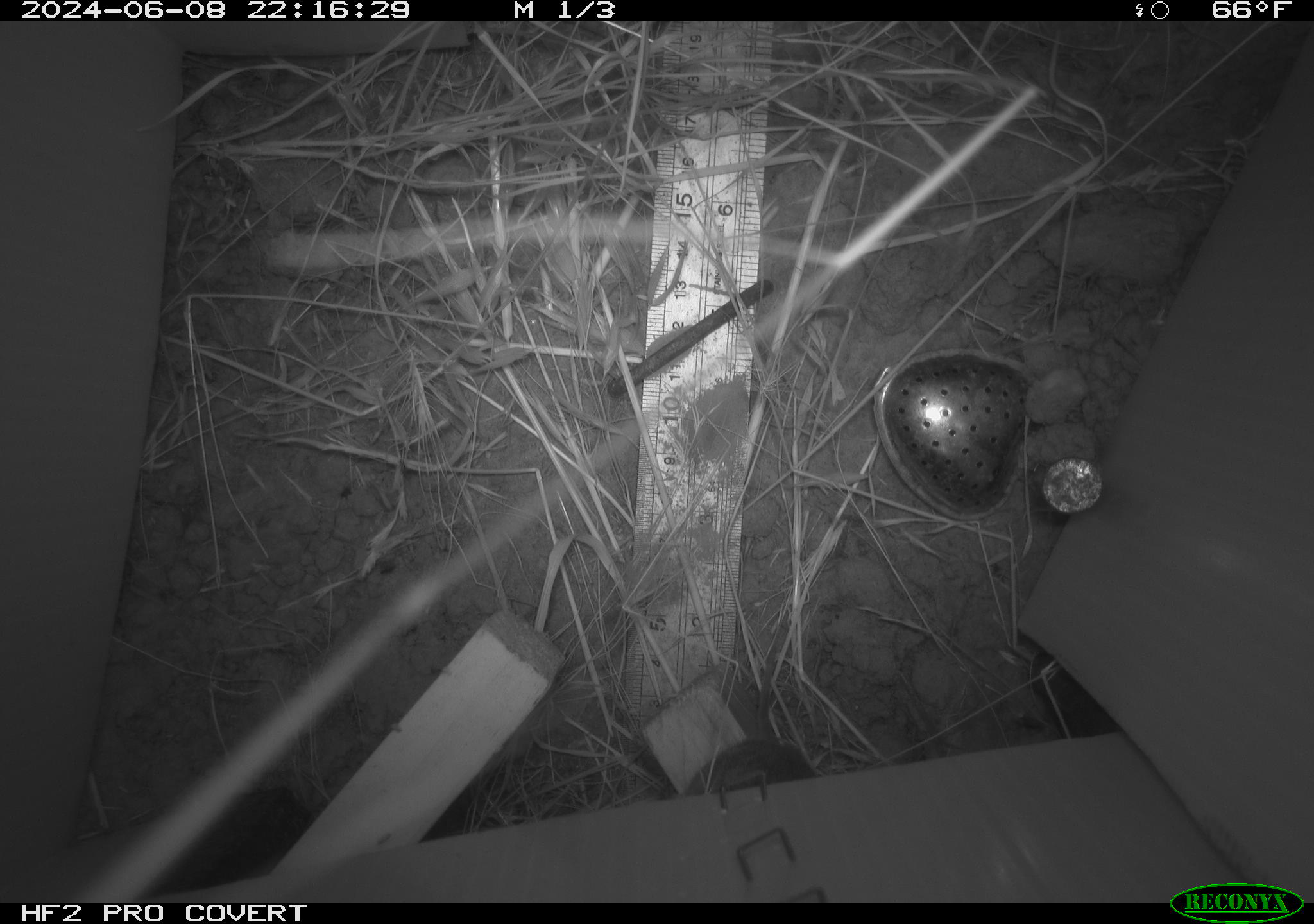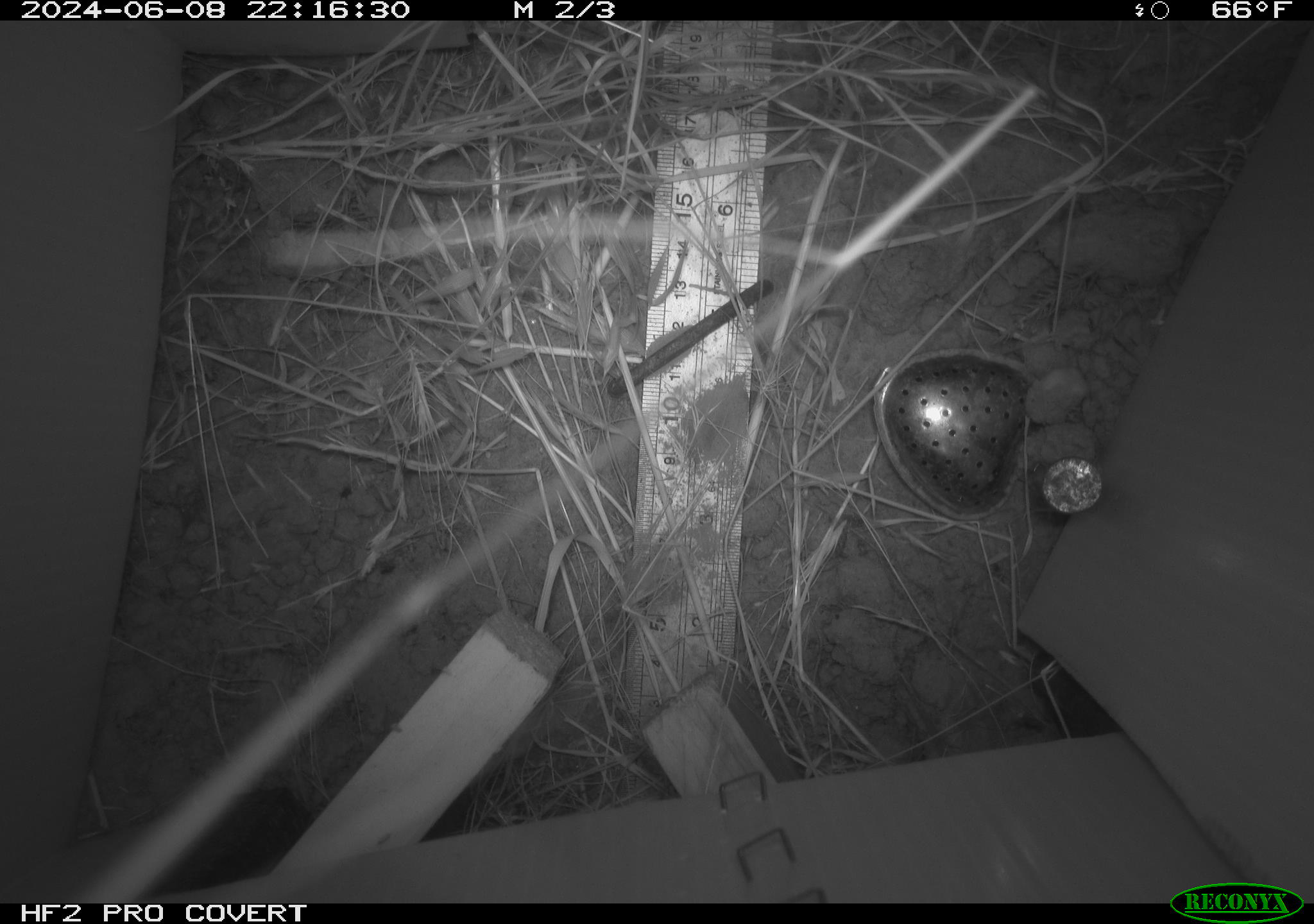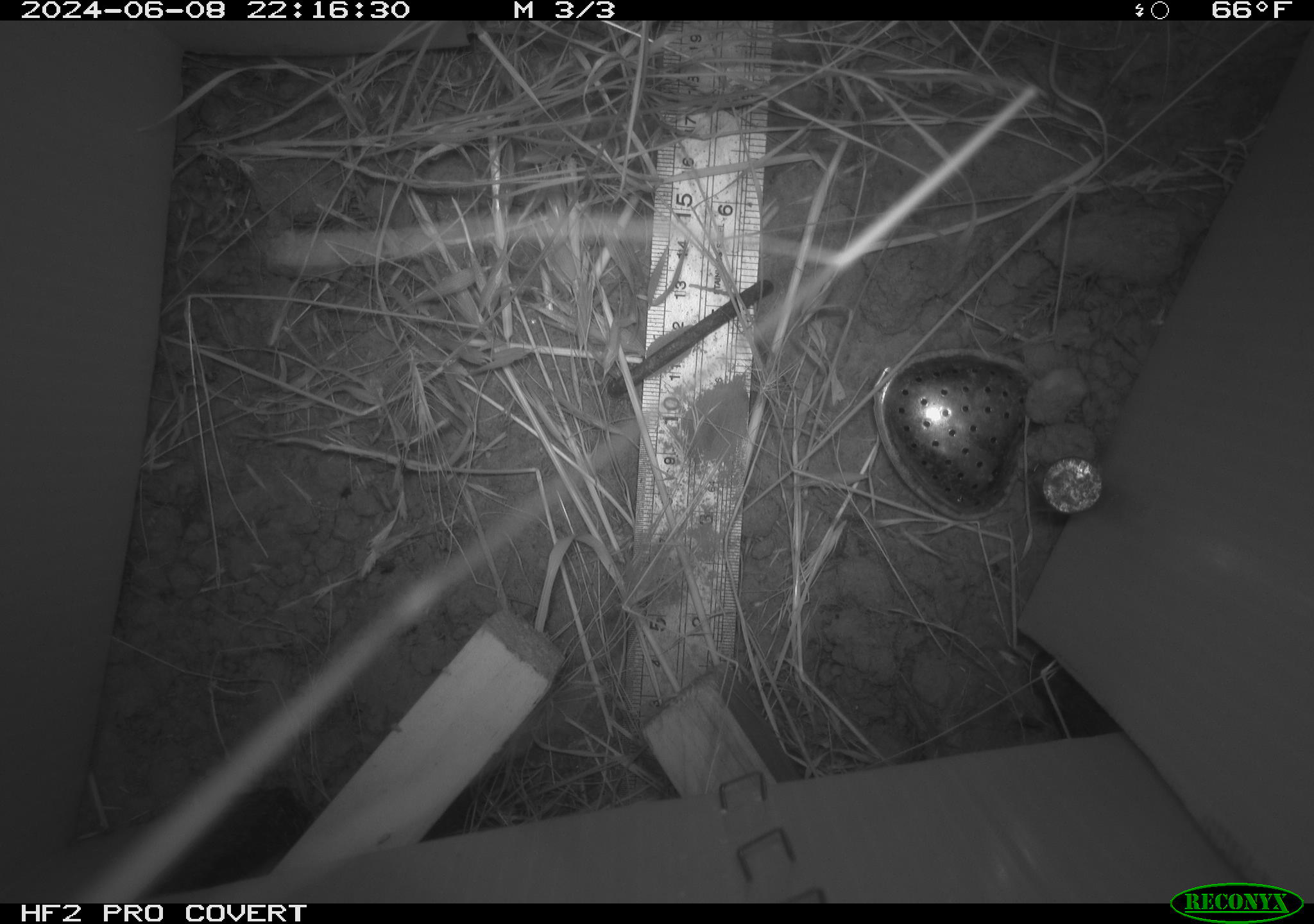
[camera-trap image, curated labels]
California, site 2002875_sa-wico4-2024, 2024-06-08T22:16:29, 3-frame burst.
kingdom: Animalia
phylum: Chordata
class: Mammalia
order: Rodentia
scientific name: Rodentia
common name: mouse species